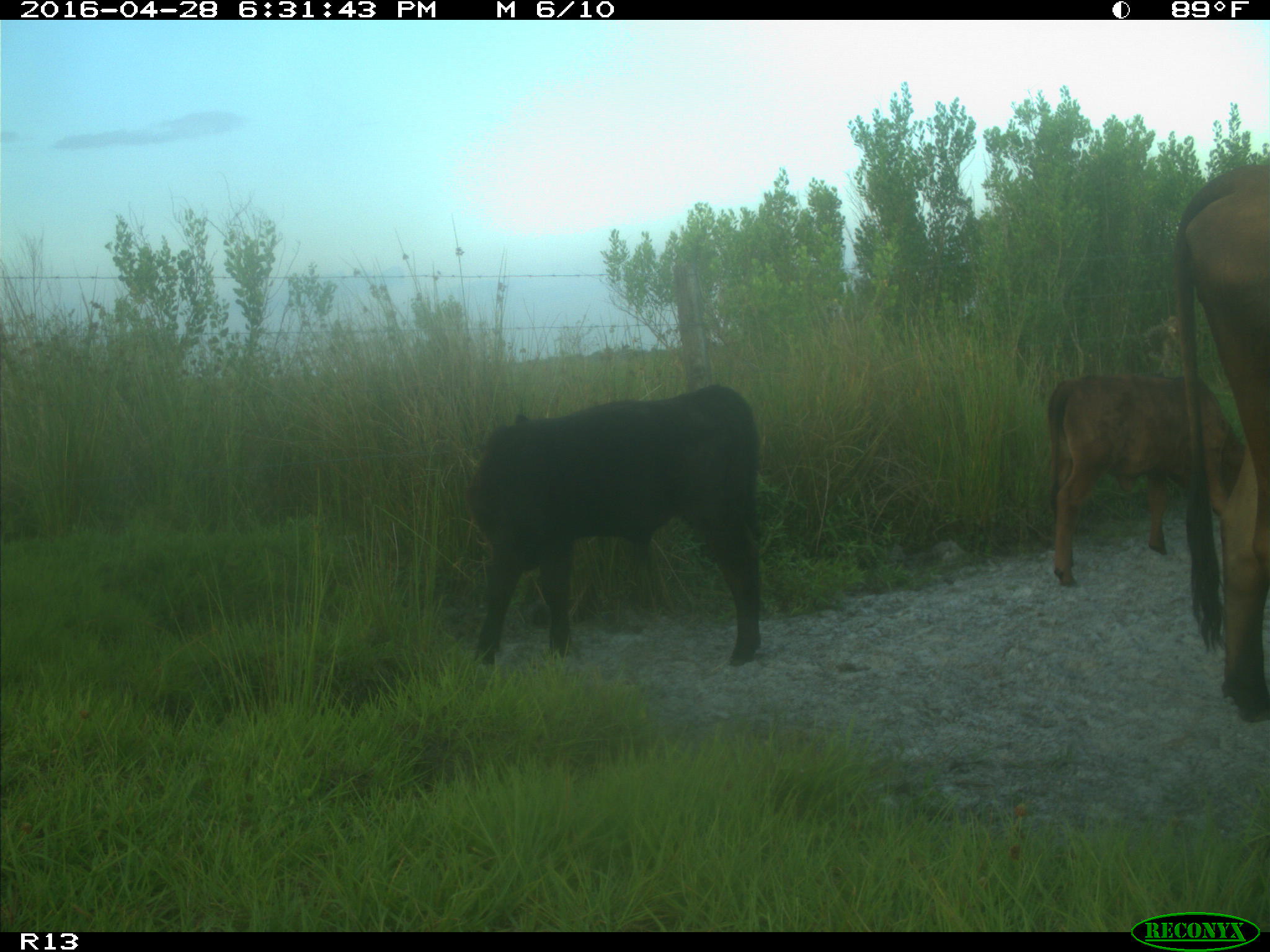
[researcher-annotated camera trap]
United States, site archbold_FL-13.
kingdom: Animalia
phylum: Chordata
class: Mammalia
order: Artiodactyla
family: Bovidae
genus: Bos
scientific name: Bos taurus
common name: domestic cow